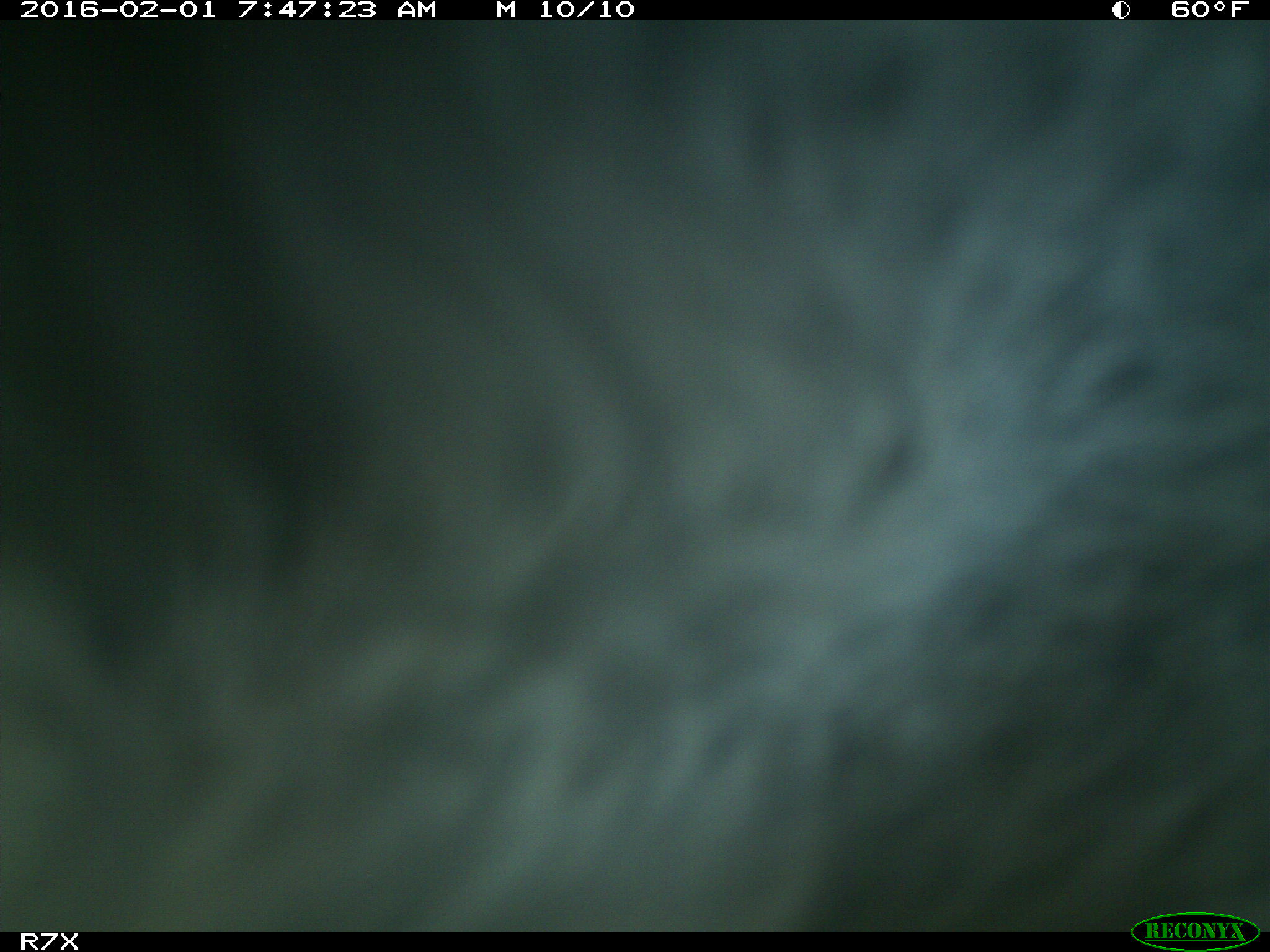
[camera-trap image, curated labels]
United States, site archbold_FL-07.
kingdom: Animalia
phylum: Chordata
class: Mammalia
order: Artiodactyla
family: Bovidae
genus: Bos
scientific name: Bos taurus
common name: domestic cow